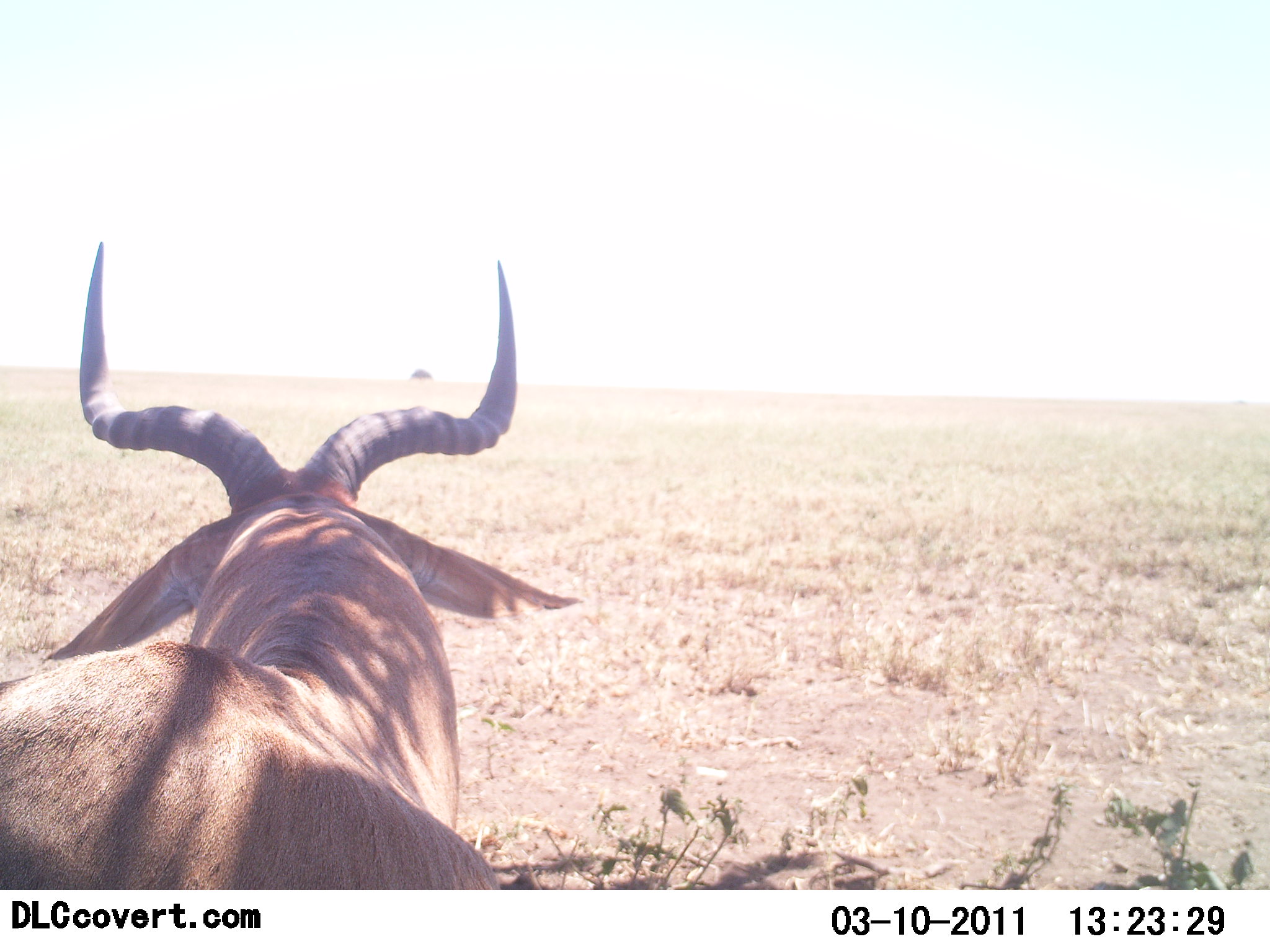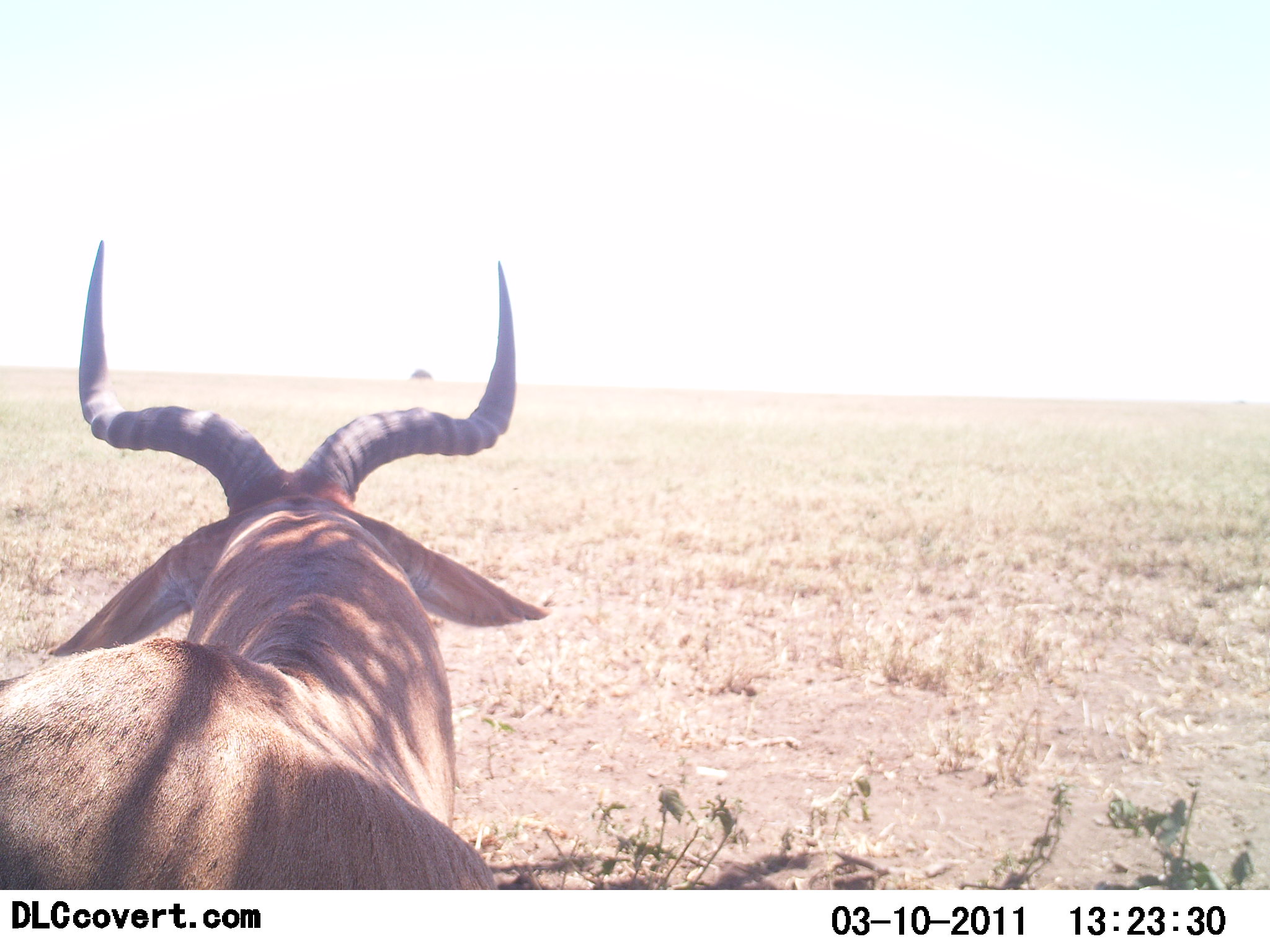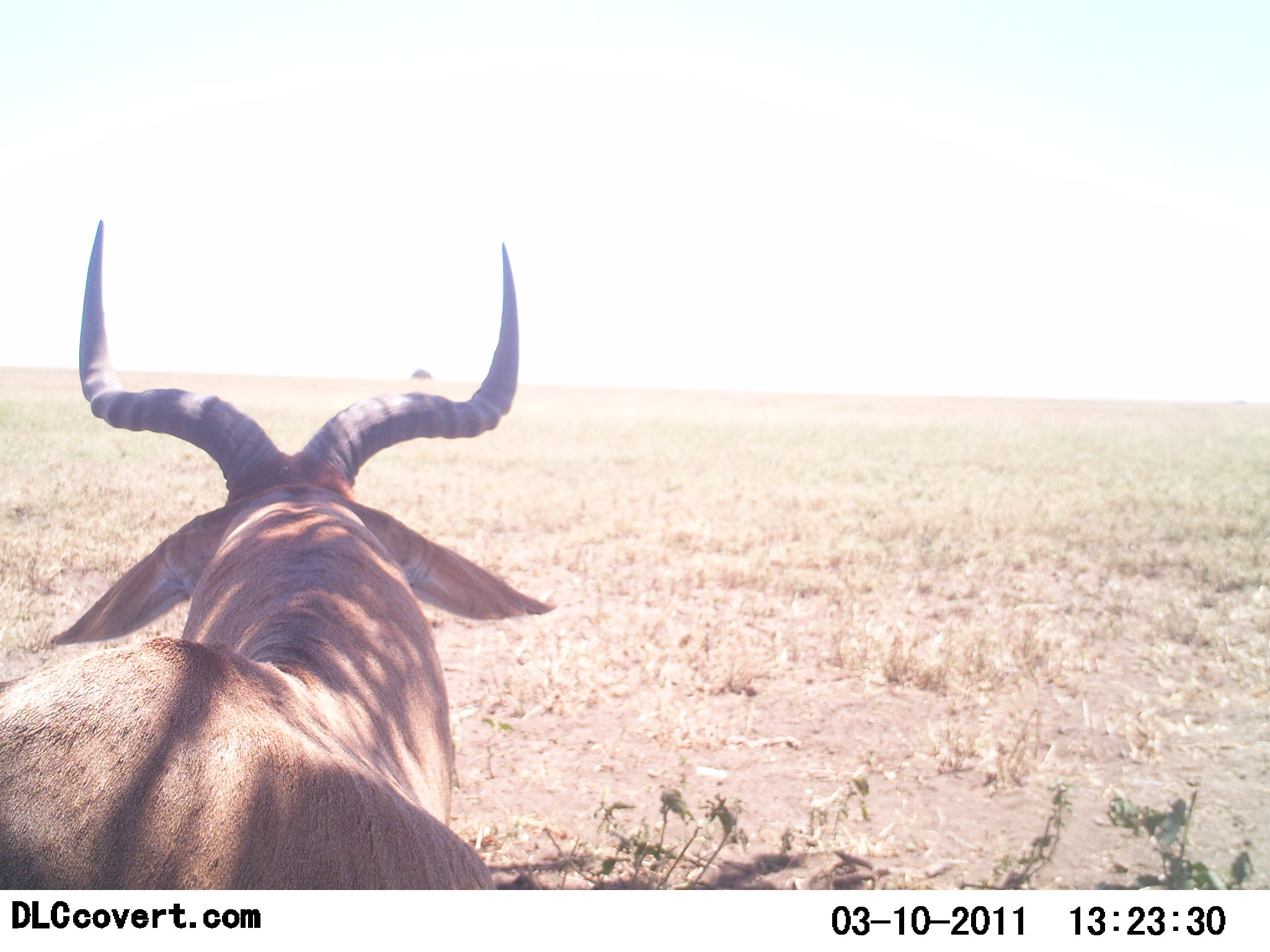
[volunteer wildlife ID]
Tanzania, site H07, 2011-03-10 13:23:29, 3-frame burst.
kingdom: Animalia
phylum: Chordata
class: Mammalia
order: Artiodactyla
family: Bovidae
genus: Alcelaphus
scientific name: Alcelaphus buselaphus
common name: hartebeest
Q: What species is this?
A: Hartebeest (Alcelaphus buselaphus).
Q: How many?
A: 1.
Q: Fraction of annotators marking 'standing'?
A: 27%.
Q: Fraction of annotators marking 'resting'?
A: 73%.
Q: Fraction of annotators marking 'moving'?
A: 0%.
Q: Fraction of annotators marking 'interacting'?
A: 0%.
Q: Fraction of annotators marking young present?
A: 0%.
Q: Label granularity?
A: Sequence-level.